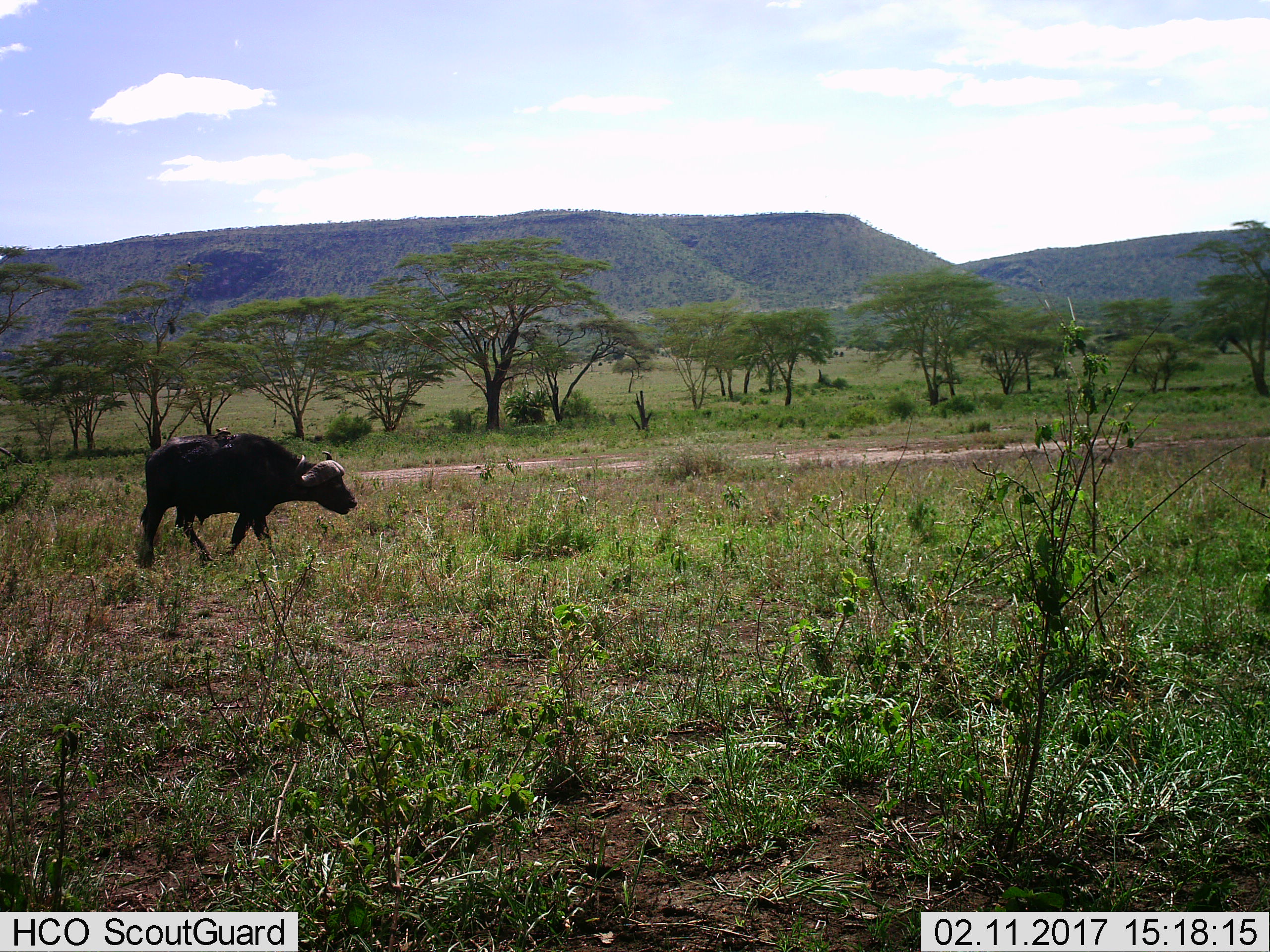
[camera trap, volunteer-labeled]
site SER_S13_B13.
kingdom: Animalia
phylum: Chordata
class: Mammalia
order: Artiodactyla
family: Bovidae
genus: Syncerus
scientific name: Syncerus caffer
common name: african buffalo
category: buffalo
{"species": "buffalo (african buffalo) (Syncerus caffer)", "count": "1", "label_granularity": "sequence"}